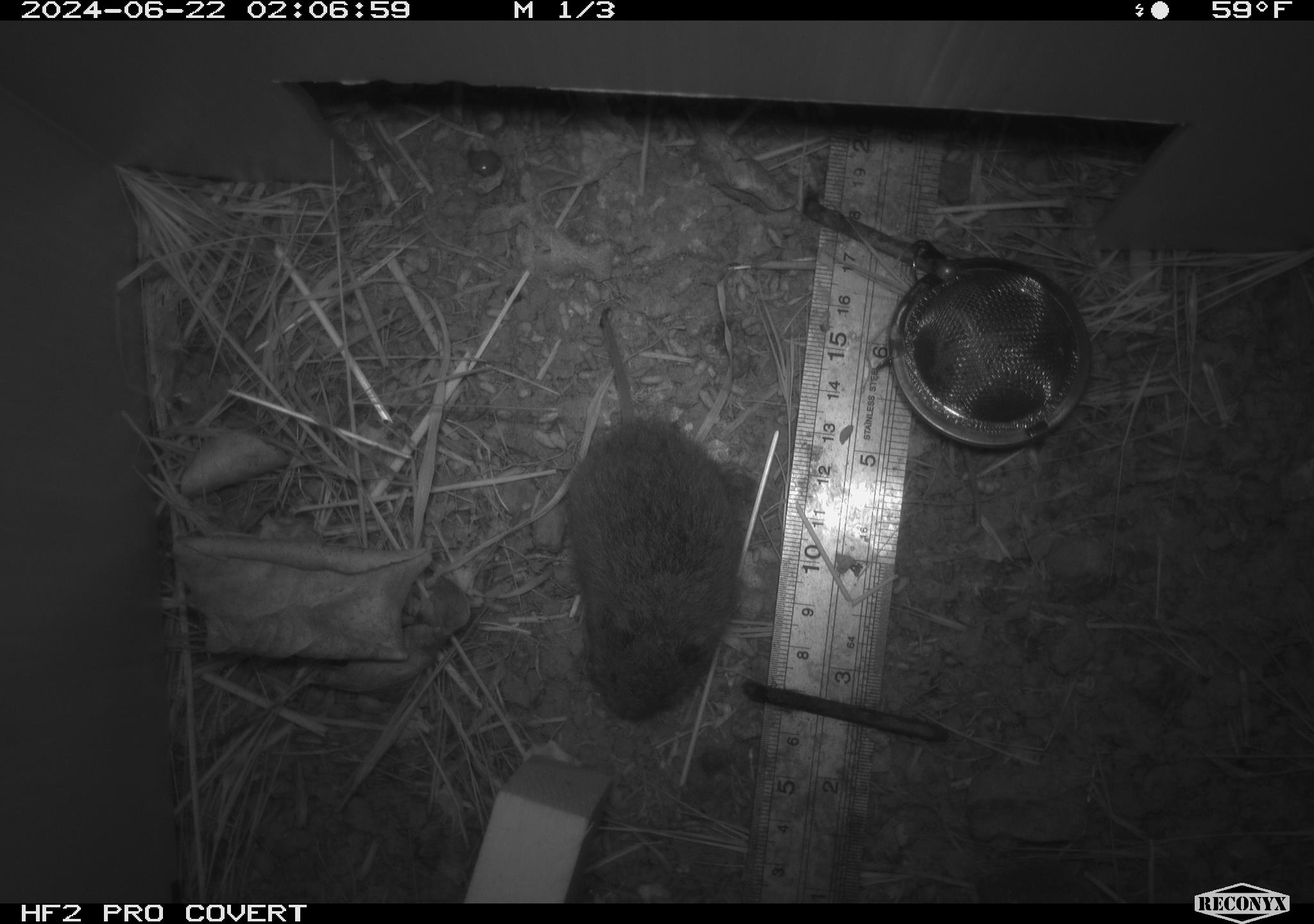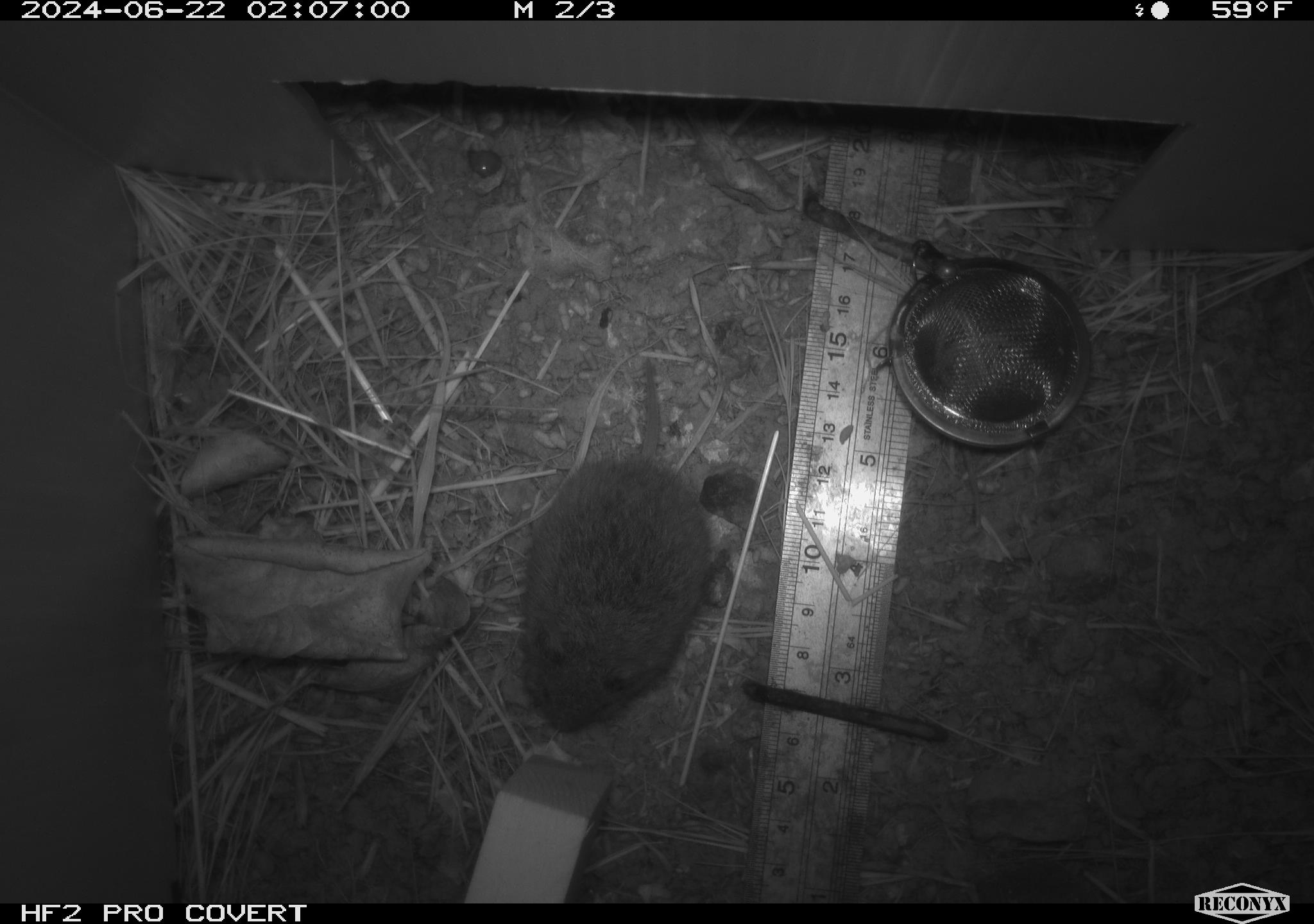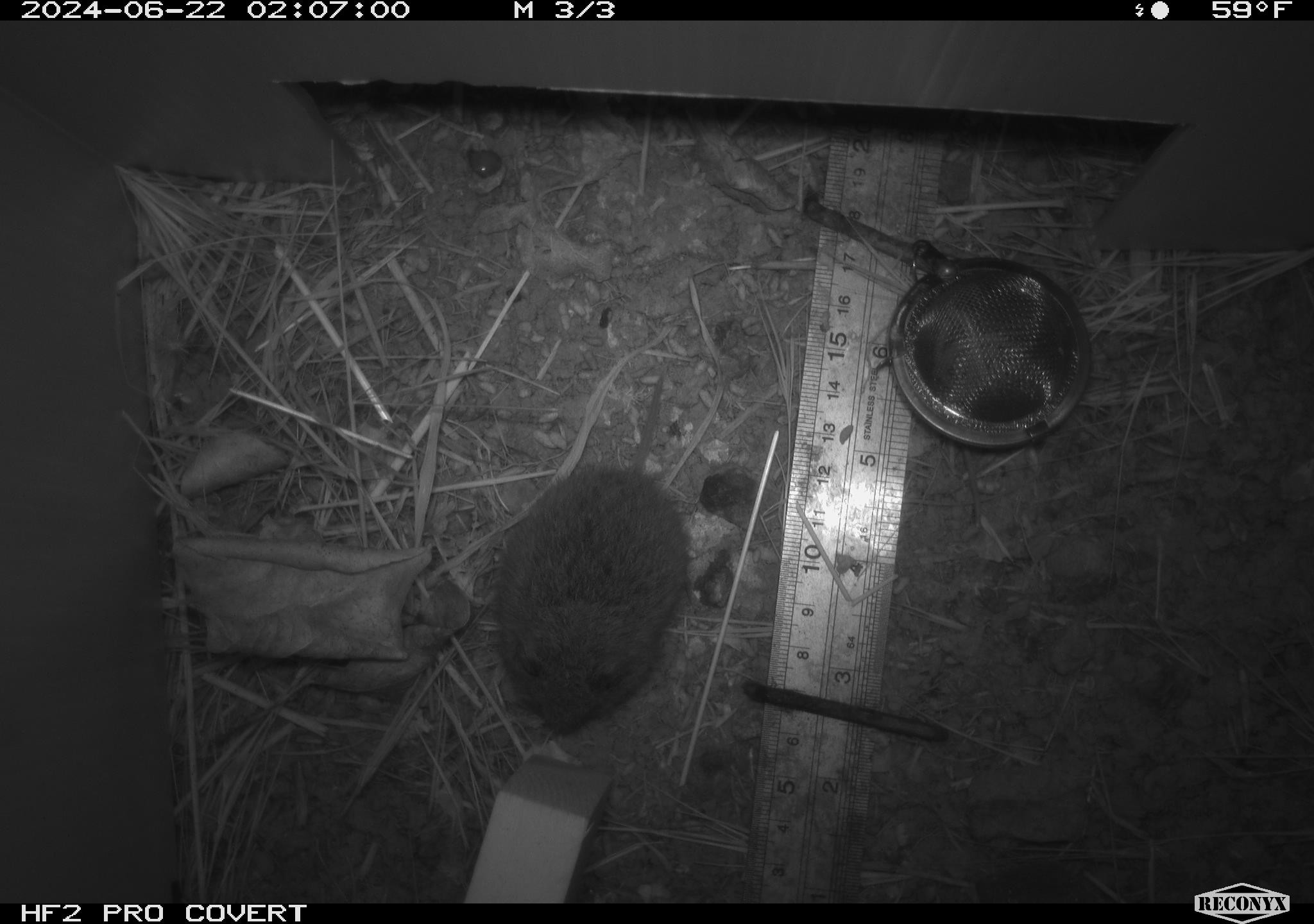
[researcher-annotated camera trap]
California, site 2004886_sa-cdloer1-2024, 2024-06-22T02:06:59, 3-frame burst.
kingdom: Animalia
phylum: Chordata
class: Mammalia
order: Rodentia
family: Cricetidae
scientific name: Arvicolinae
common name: voles, lemmings, and muskrats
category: arvicolinae subfamily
Arvicolinae subfamily (voles, lemmings, and muskrats) (Arvicolinae).